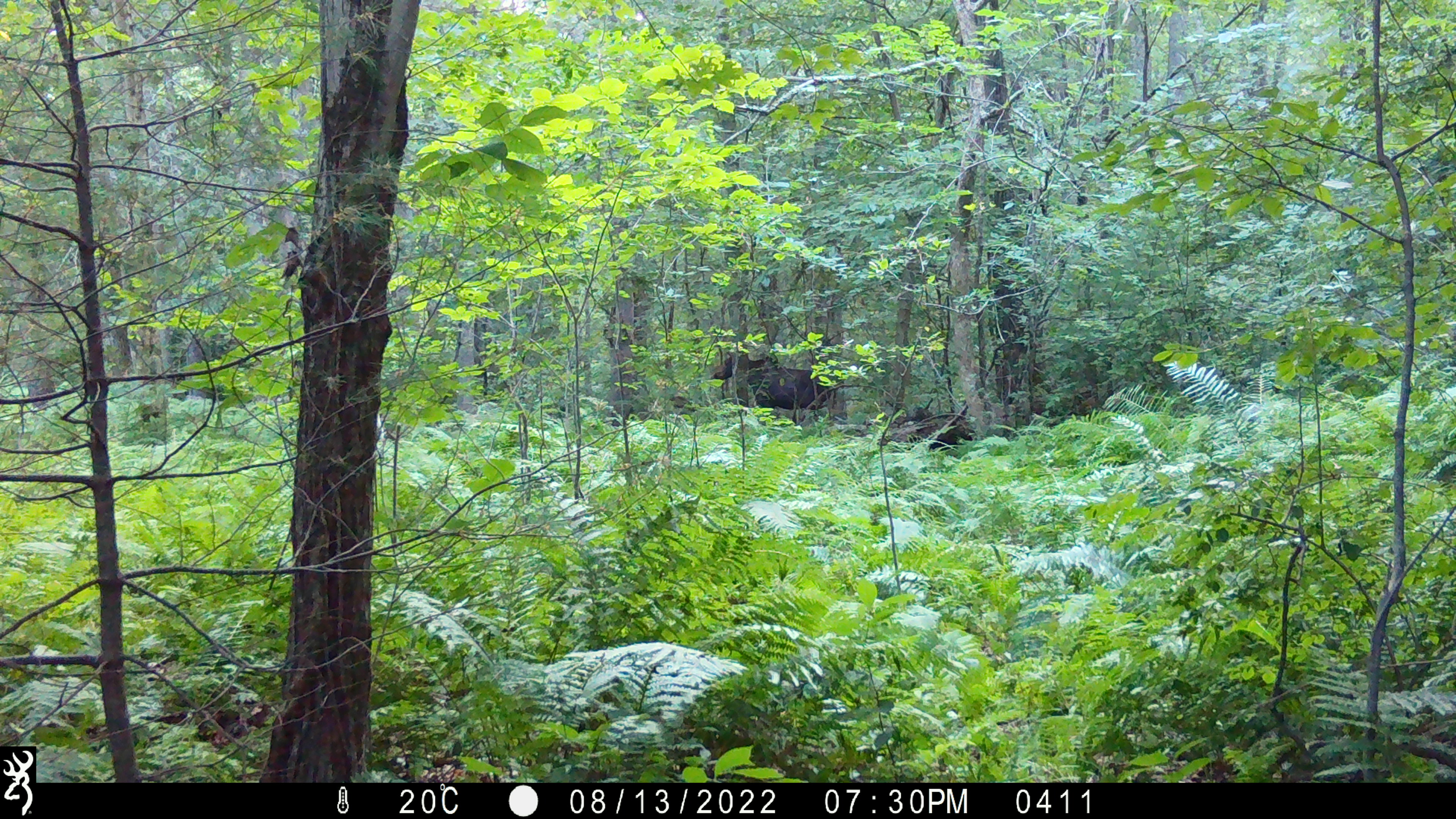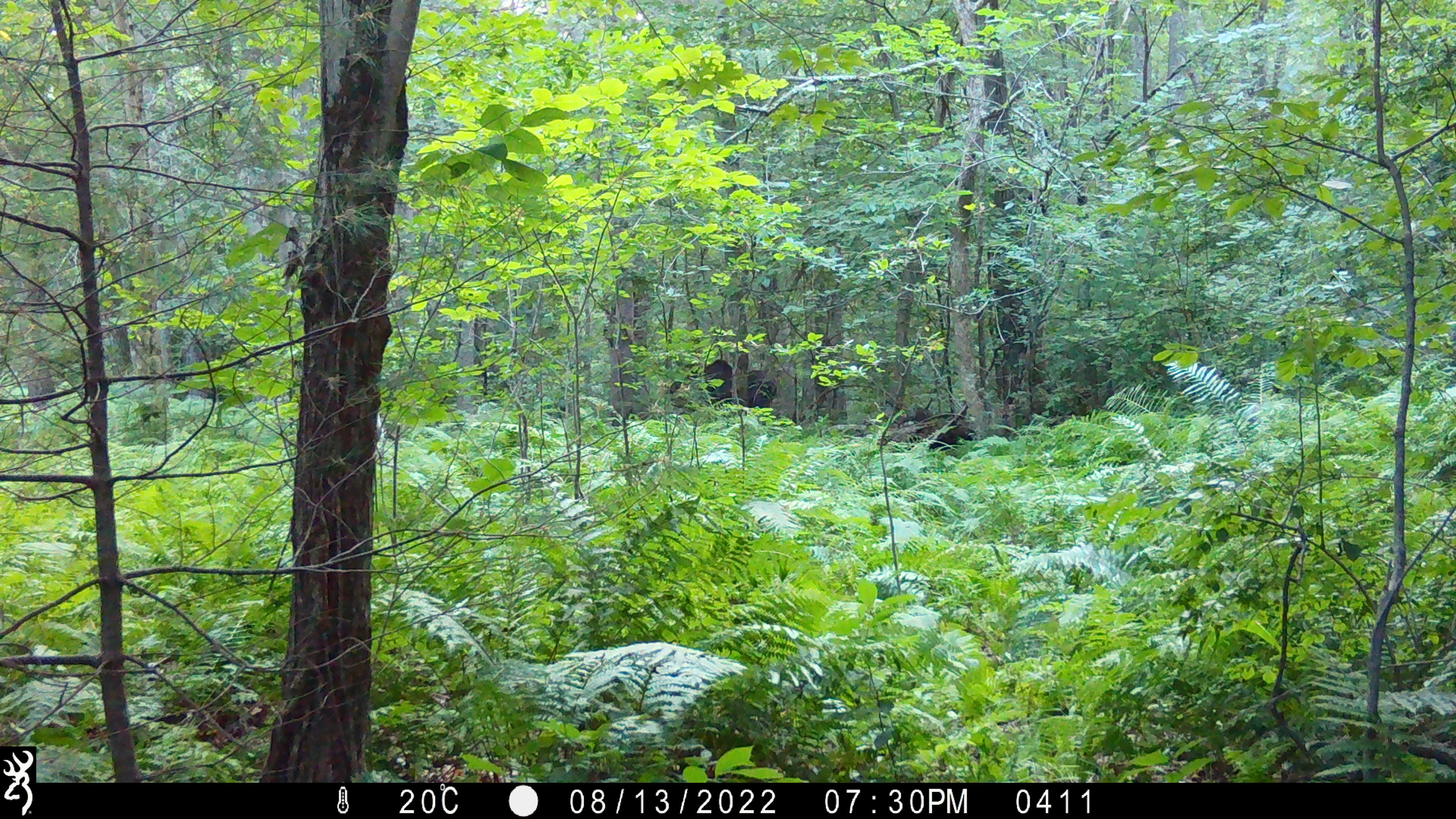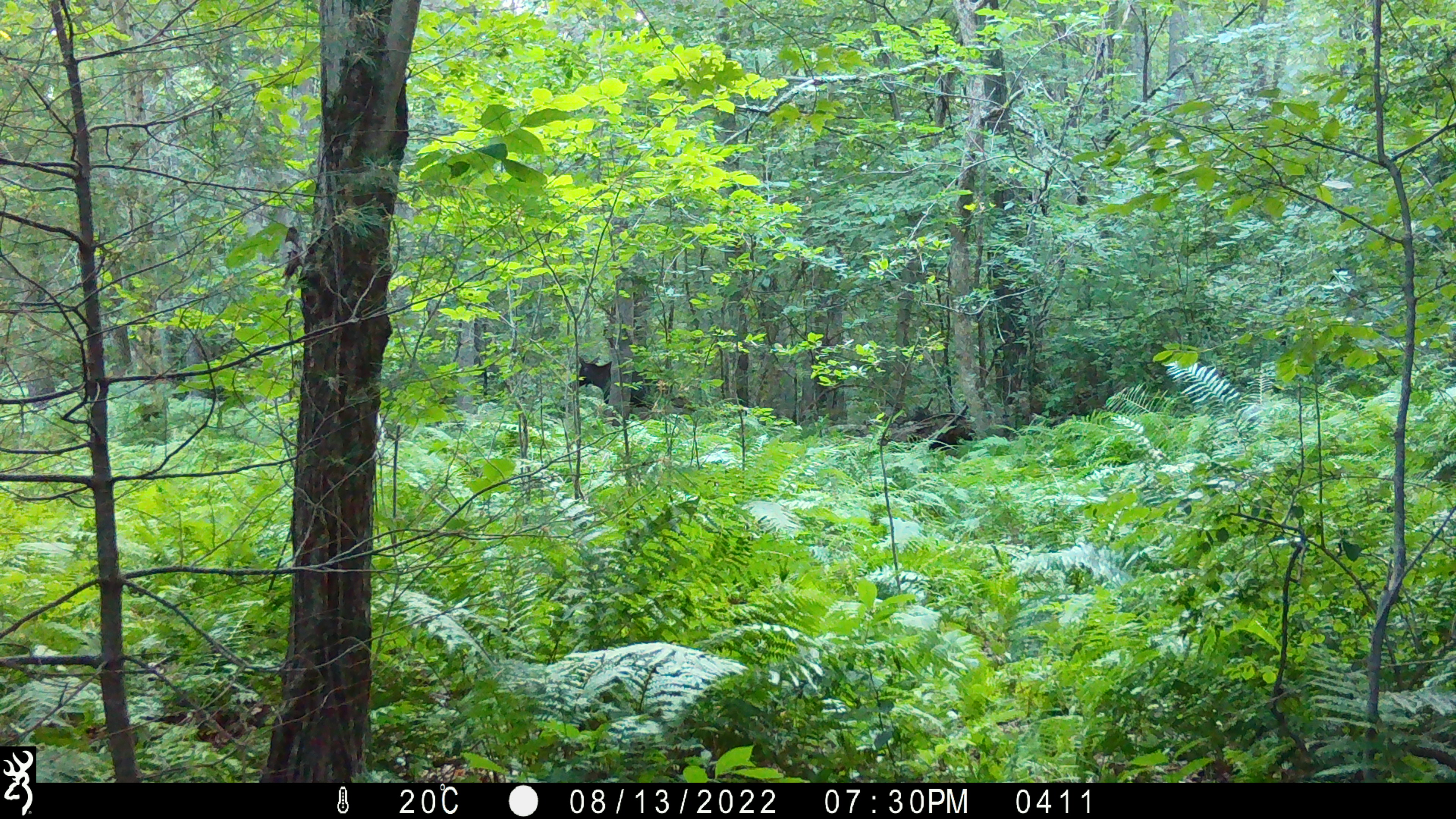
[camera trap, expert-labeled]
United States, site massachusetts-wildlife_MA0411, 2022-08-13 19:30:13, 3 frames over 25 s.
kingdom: Animalia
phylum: Chordata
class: Mammalia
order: Artiodactyla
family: Cervidae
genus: Alces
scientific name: Alces alces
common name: moose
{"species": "moose (Alces alces)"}